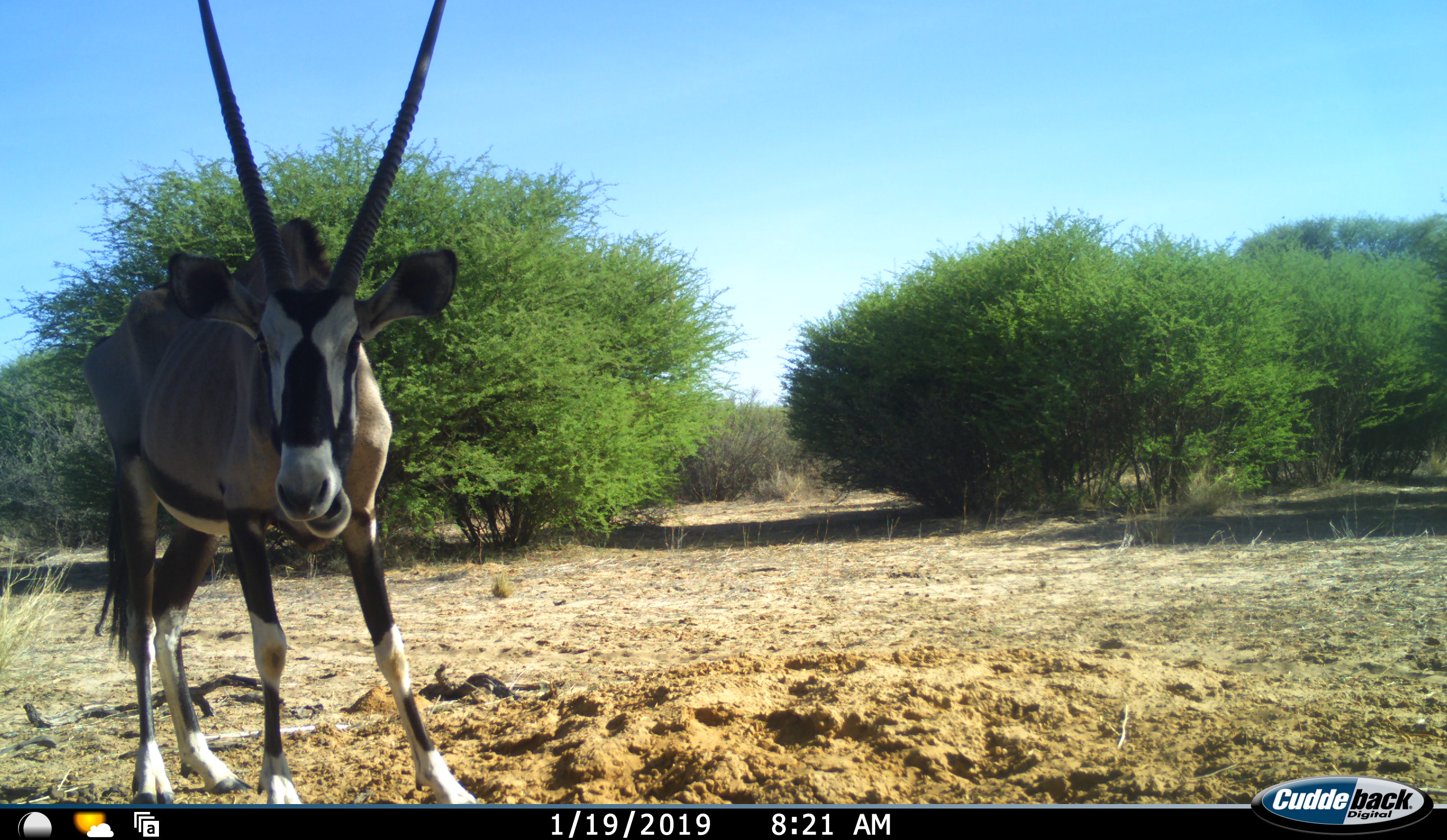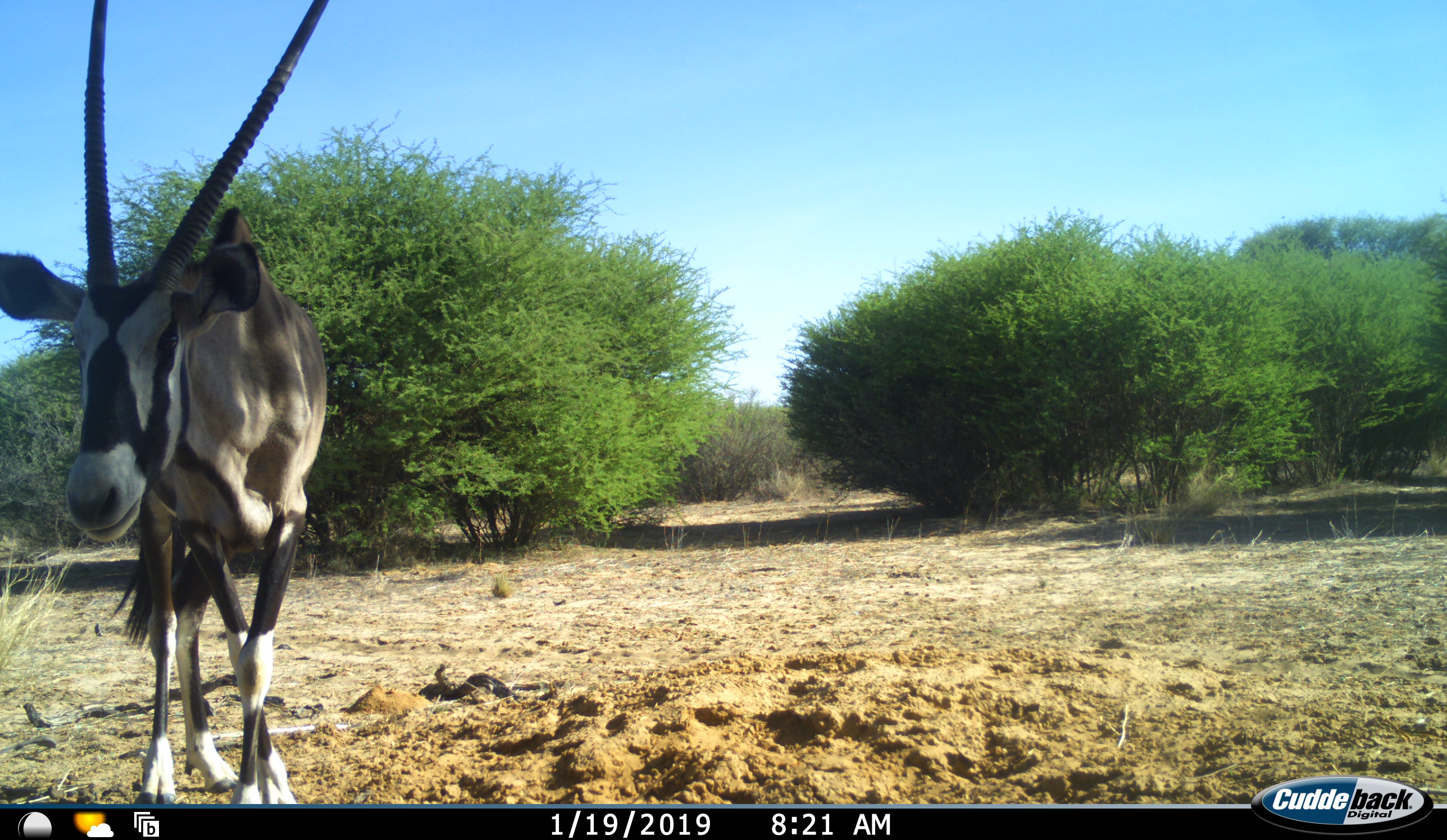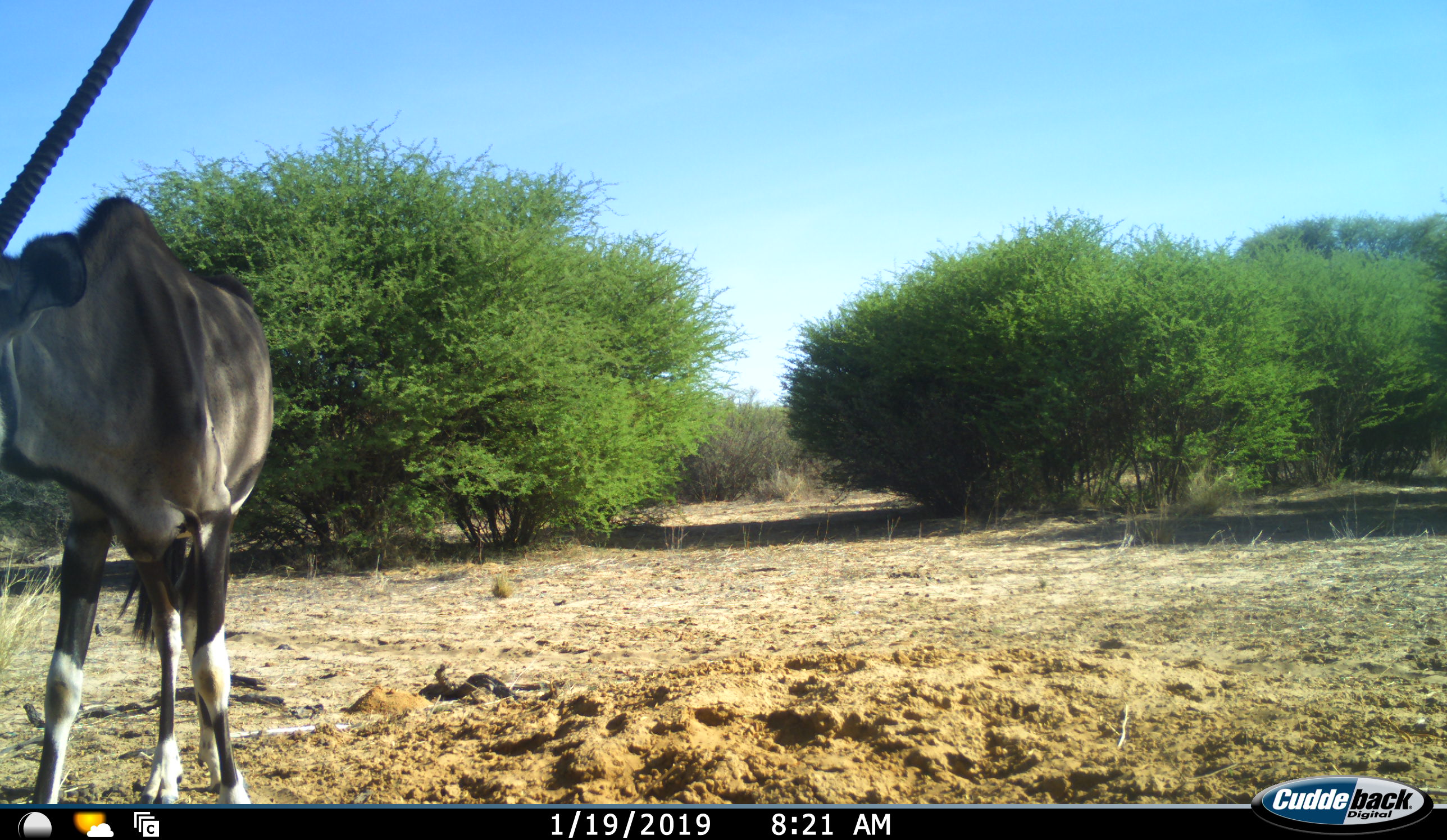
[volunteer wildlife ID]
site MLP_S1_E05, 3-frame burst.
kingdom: Animalia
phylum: Chordata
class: Mammalia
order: Artiodactyla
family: Bovidae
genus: Oryx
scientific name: Oryx gazella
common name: gemsbok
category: oryx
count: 1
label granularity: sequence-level